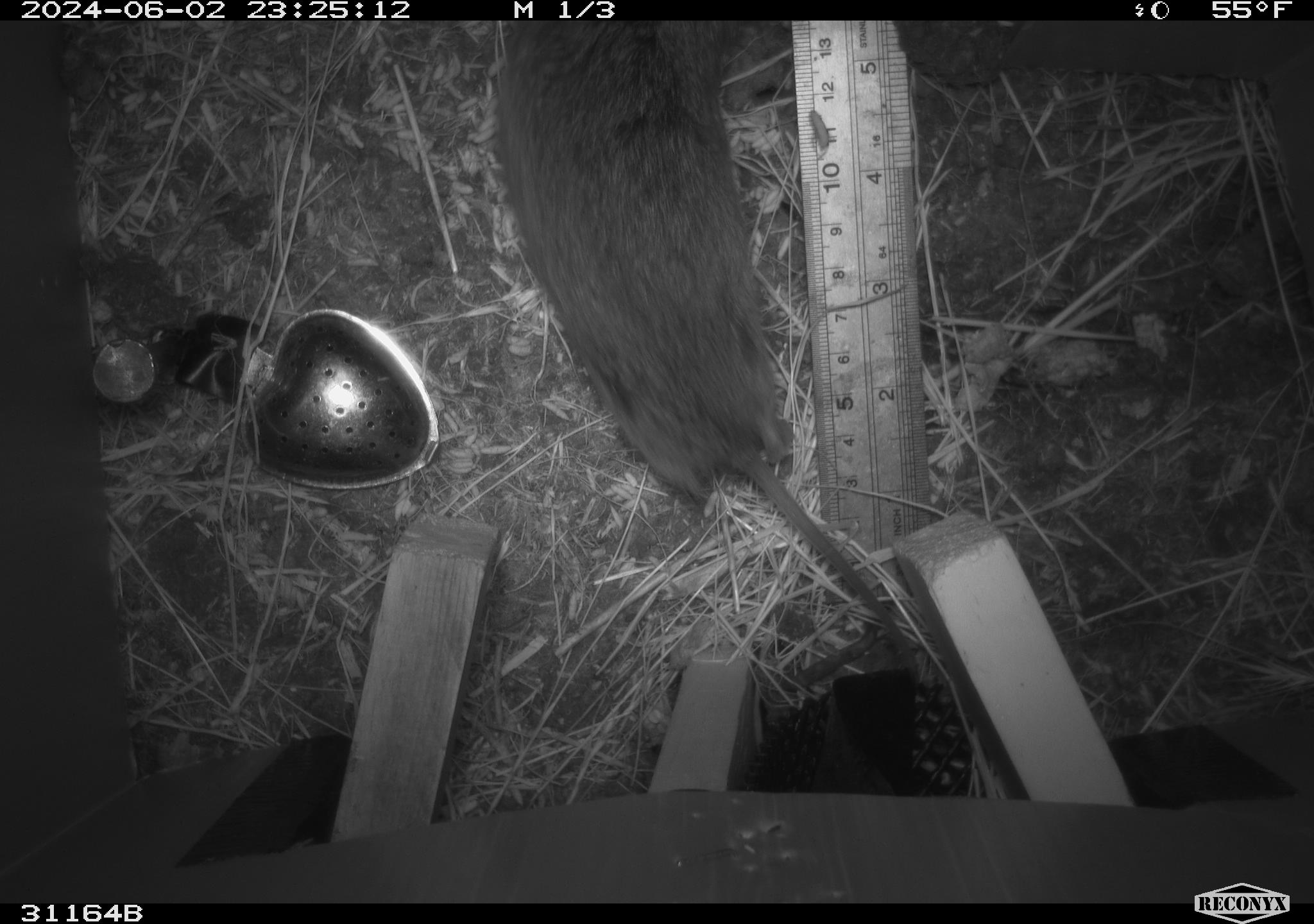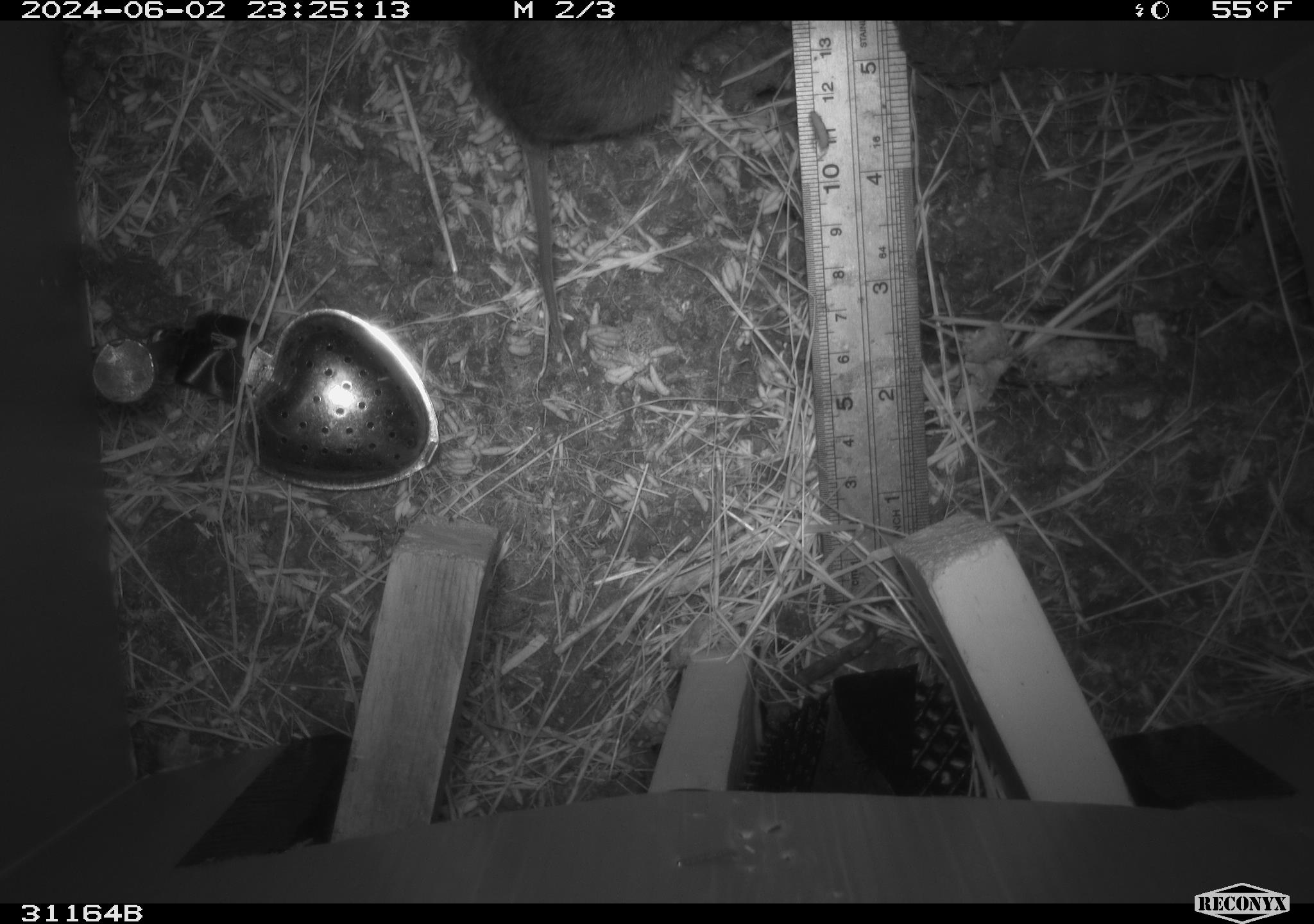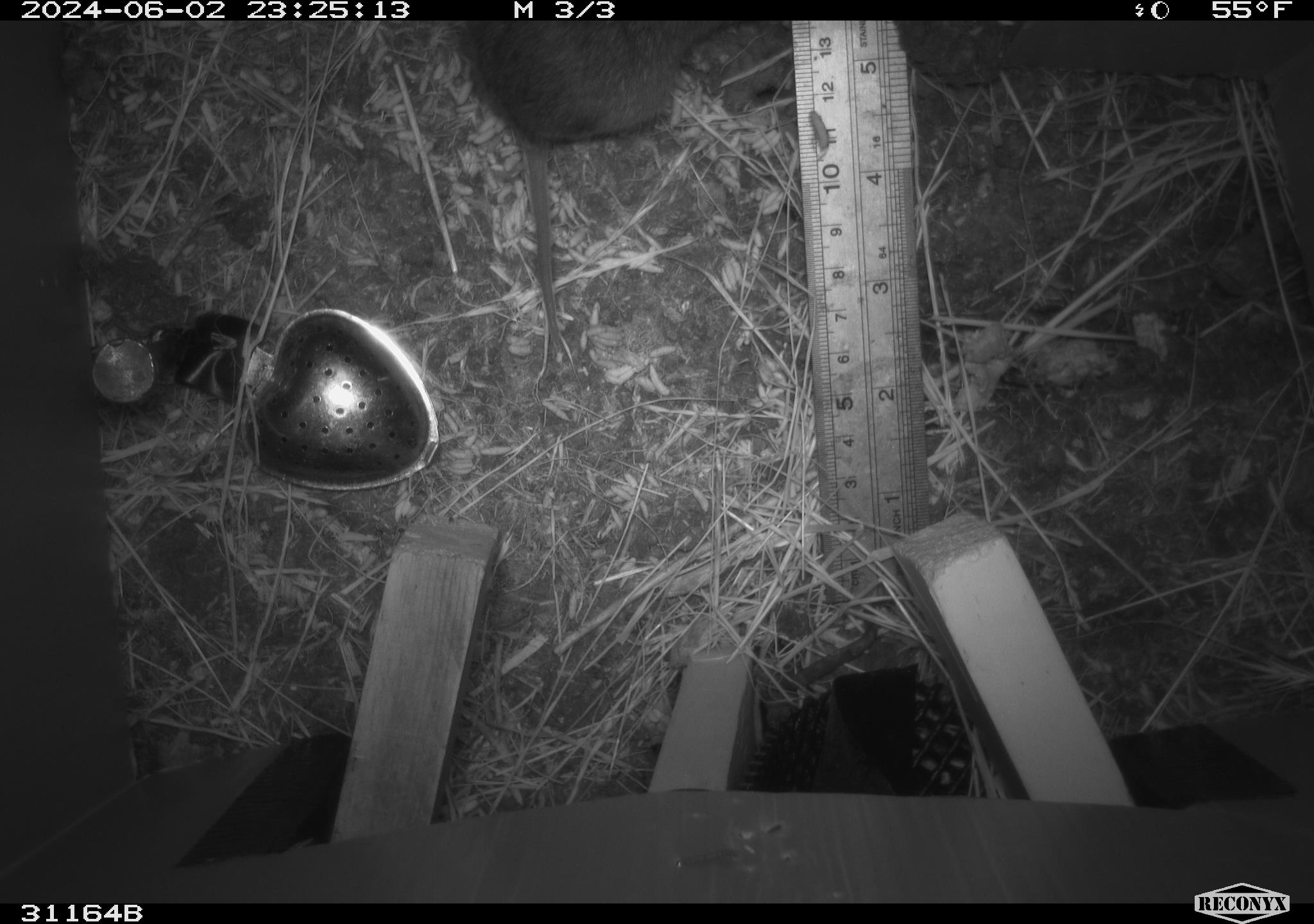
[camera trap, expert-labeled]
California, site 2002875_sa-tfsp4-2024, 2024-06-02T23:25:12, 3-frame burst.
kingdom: Animalia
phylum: Chordata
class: Mammalia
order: Rodentia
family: Cricetidae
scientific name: Arvicolinae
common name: voles, lemmings, and muskrats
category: arvicolinae subfamily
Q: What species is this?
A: Arvicolinae subfamily (voles, lemmings, and muskrats) (Arvicolinae).